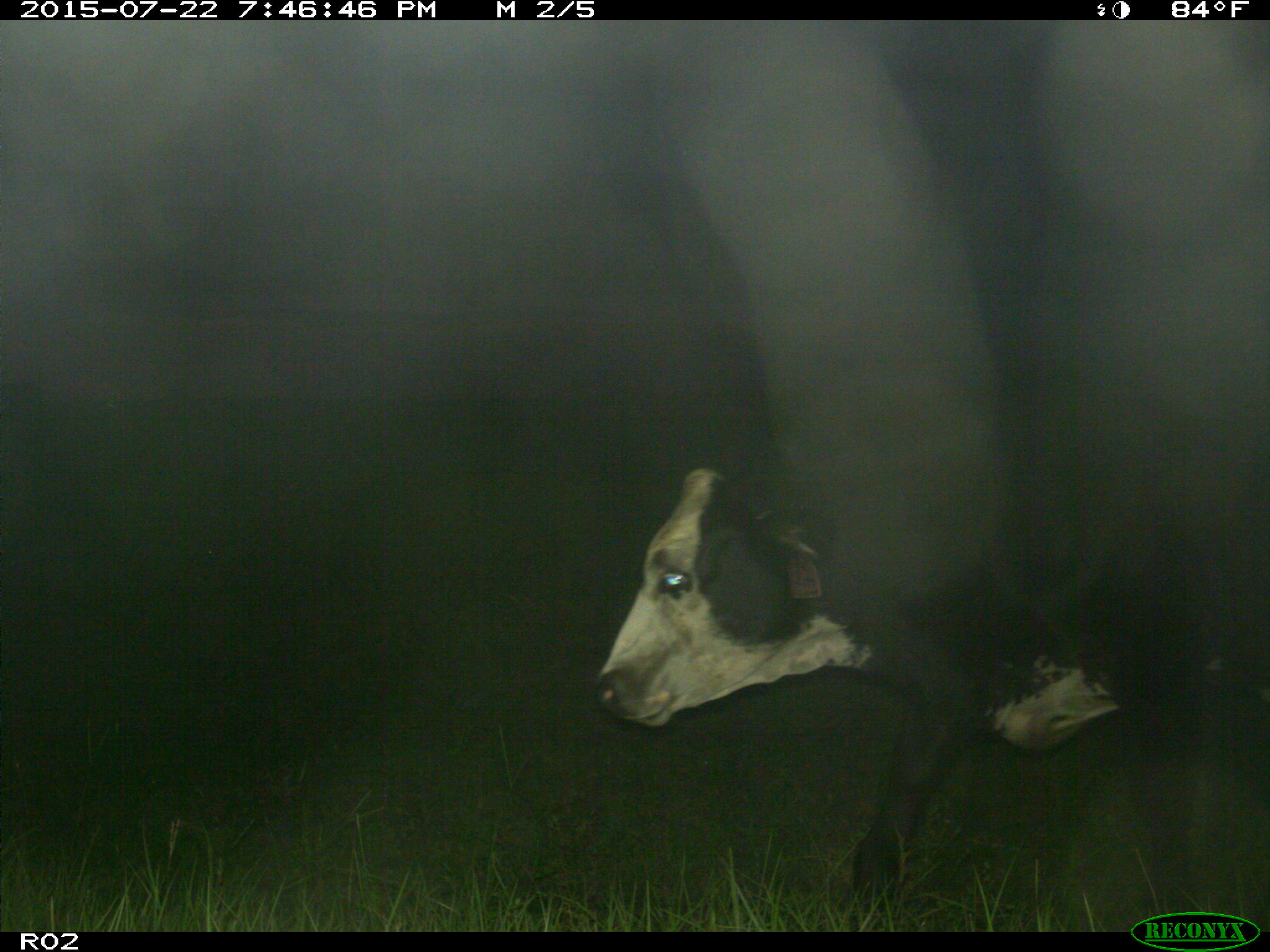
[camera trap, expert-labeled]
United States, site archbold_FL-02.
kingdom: Animalia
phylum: Chordata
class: Mammalia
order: Artiodactyla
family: Bovidae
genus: Bos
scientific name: Bos taurus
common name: domestic cow